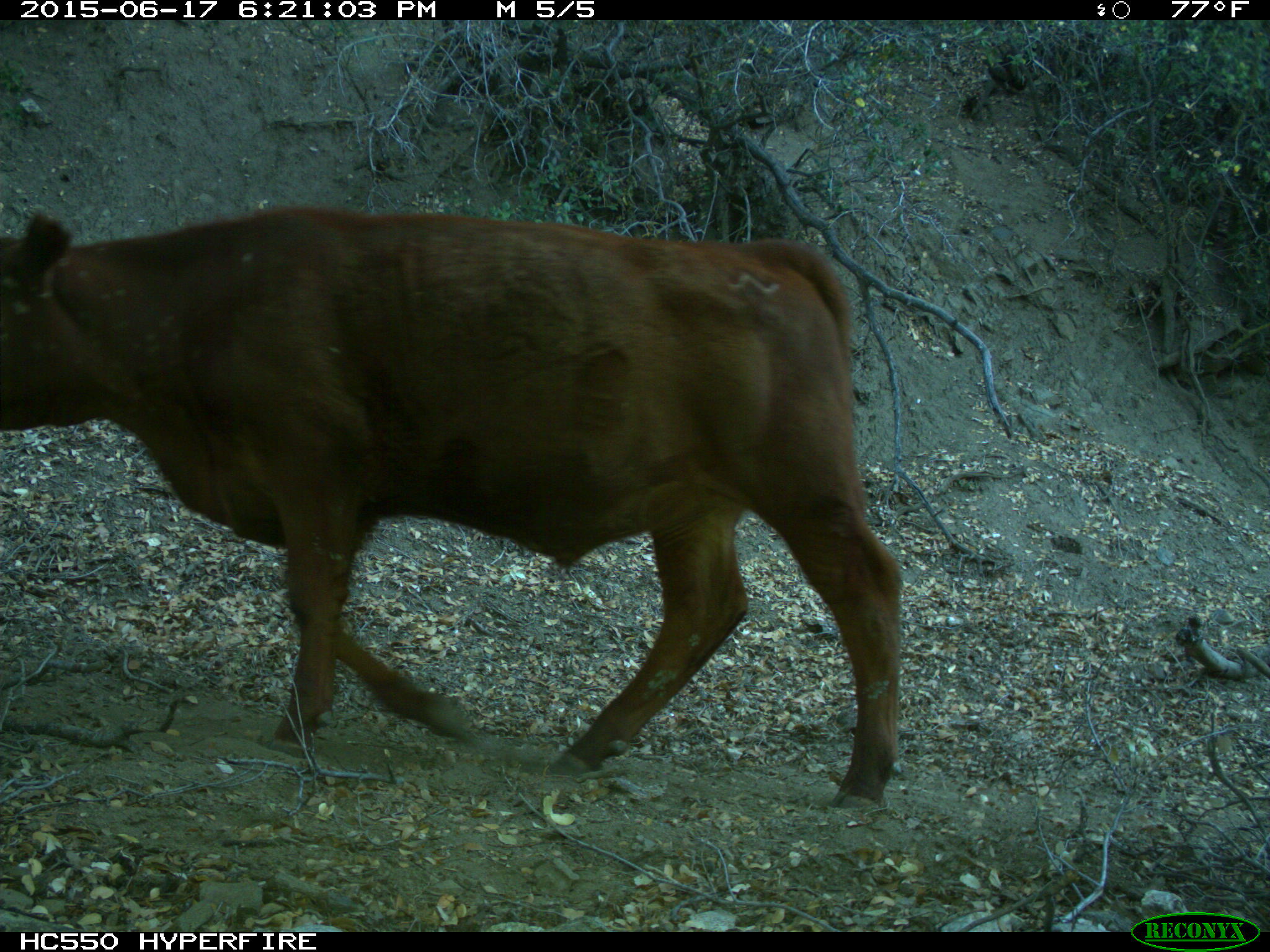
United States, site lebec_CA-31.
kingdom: Animalia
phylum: Chordata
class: Mammalia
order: Artiodactyla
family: Bovidae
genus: Bos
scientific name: Bos taurus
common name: domestic cow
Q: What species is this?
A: Bos taurus (domestic cow).